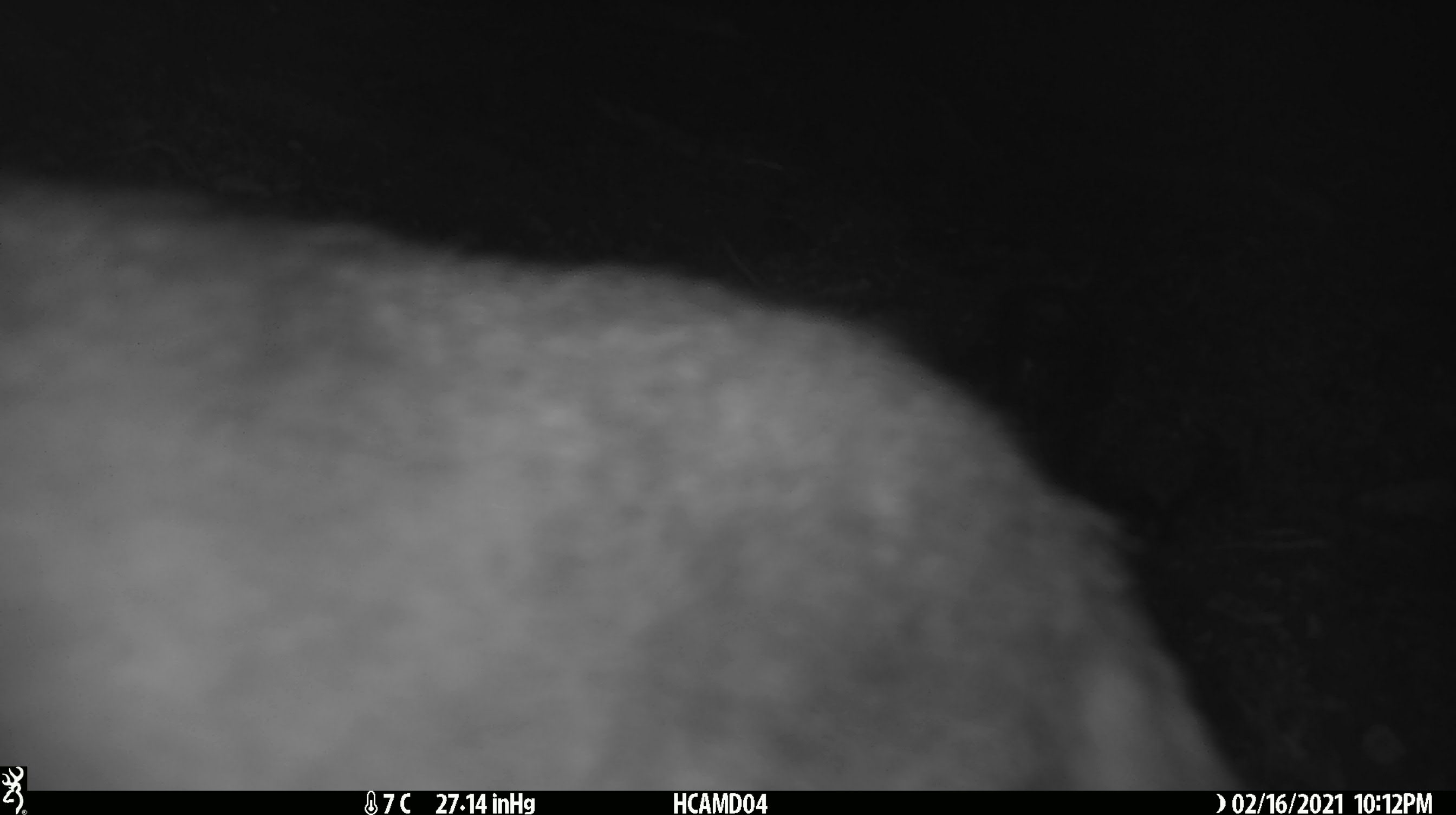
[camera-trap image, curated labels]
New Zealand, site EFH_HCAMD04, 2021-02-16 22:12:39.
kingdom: Animalia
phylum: Chordata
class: Mammalia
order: Carnivora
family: Felidae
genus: Felis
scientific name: Felis catus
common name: domestic cat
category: cat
Cat (domestic cat) (Felis catus).